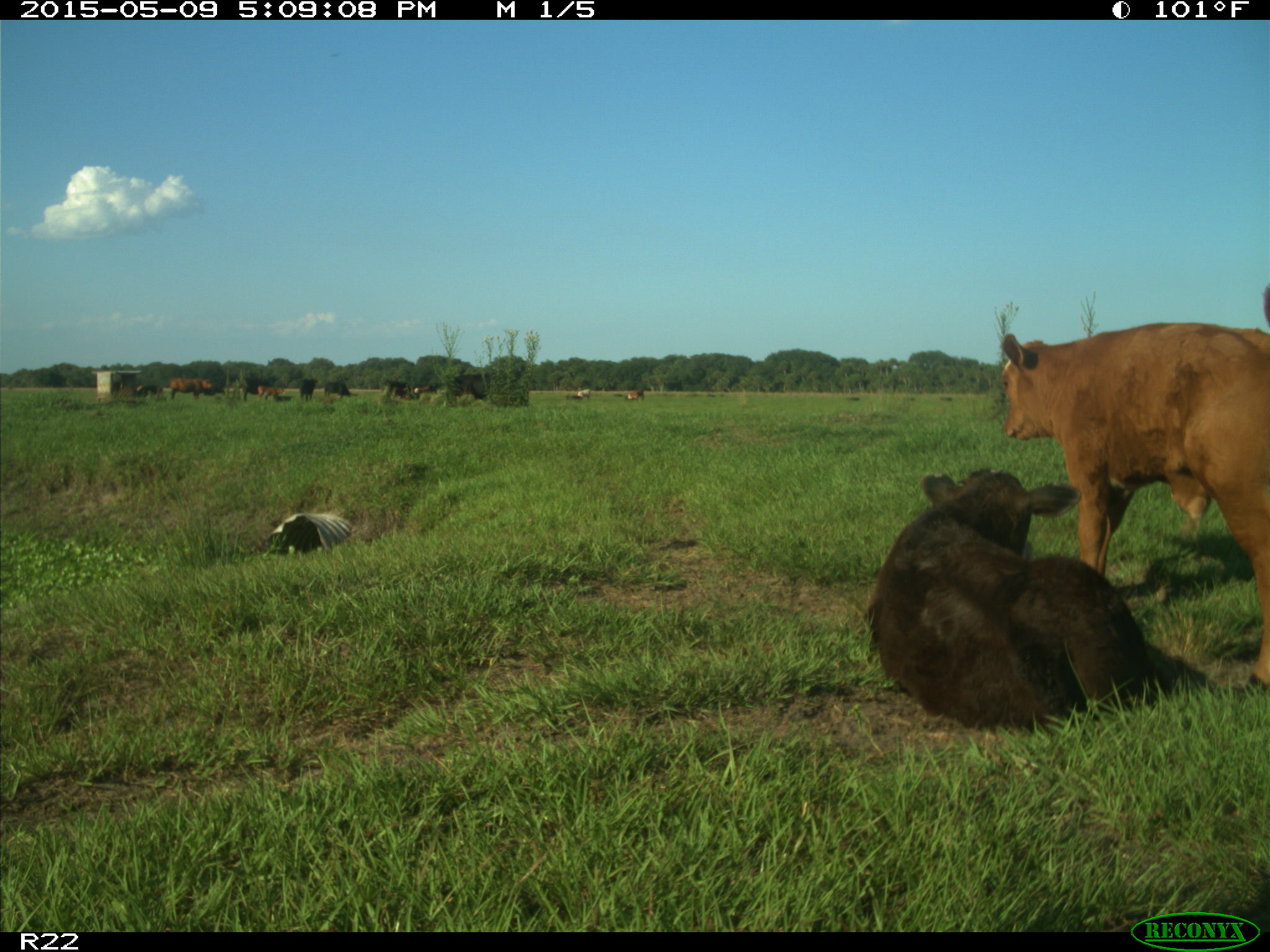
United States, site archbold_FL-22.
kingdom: Animalia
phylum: Chordata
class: Mammalia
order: Artiodactyla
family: Bovidae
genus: Bos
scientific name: Bos taurus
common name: domestic cow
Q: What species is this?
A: Bos taurus (domestic cow).